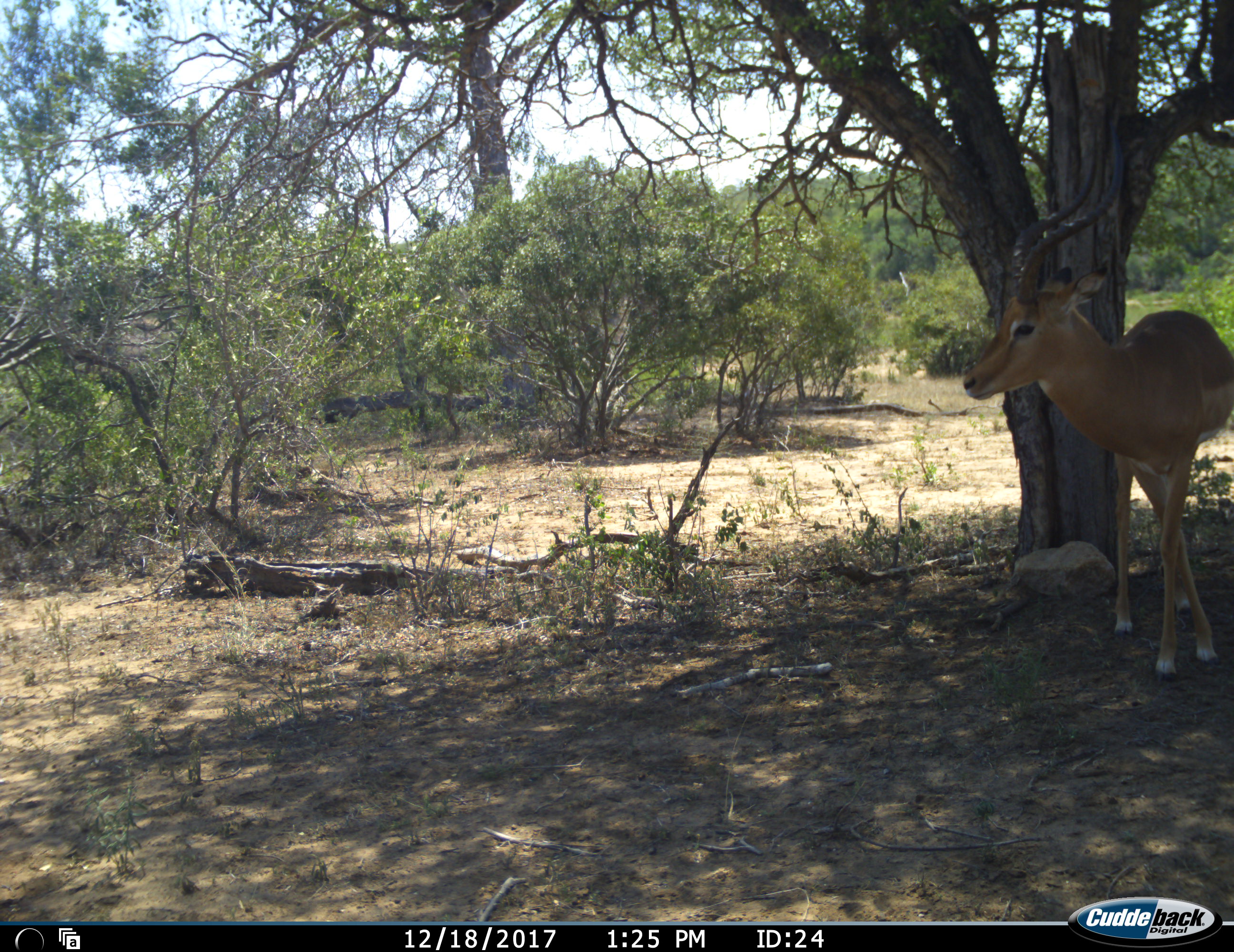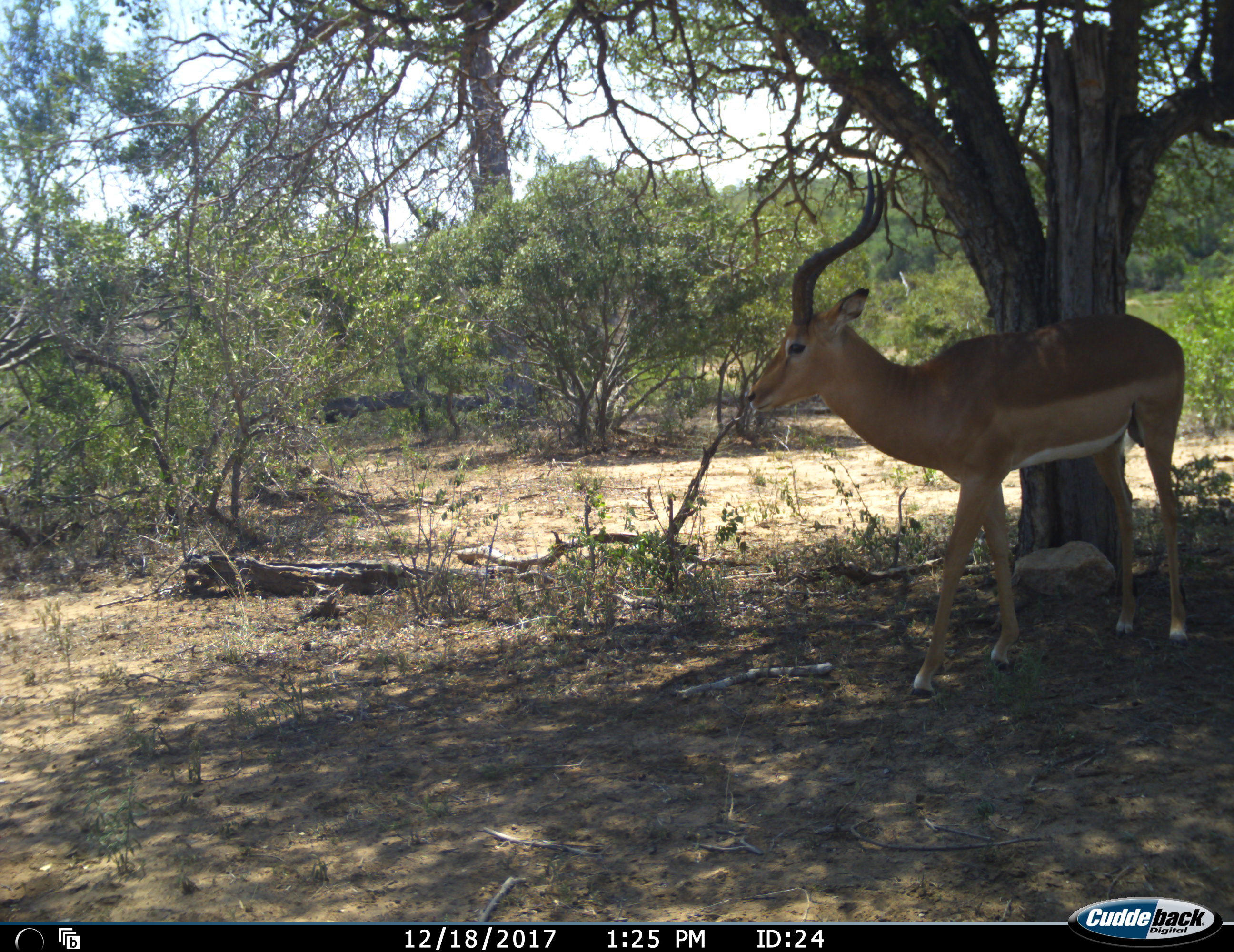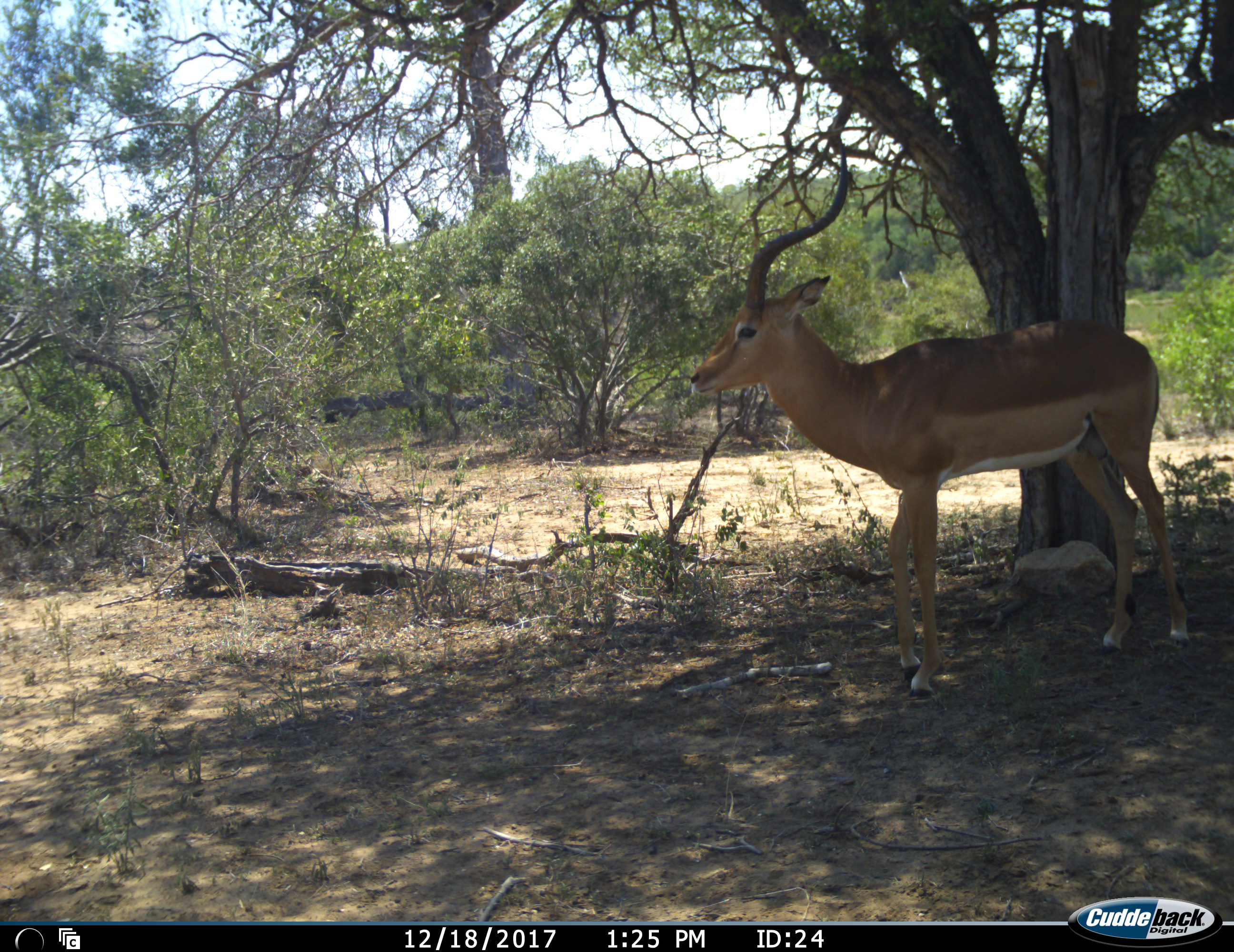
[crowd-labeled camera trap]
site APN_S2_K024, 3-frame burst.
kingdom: Animalia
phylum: Chordata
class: Mammalia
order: Artiodactyla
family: Bovidae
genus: Aepyceros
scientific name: Aepyceros melampus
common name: impala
Impala (Aepyceros melampus), count 1. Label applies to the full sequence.